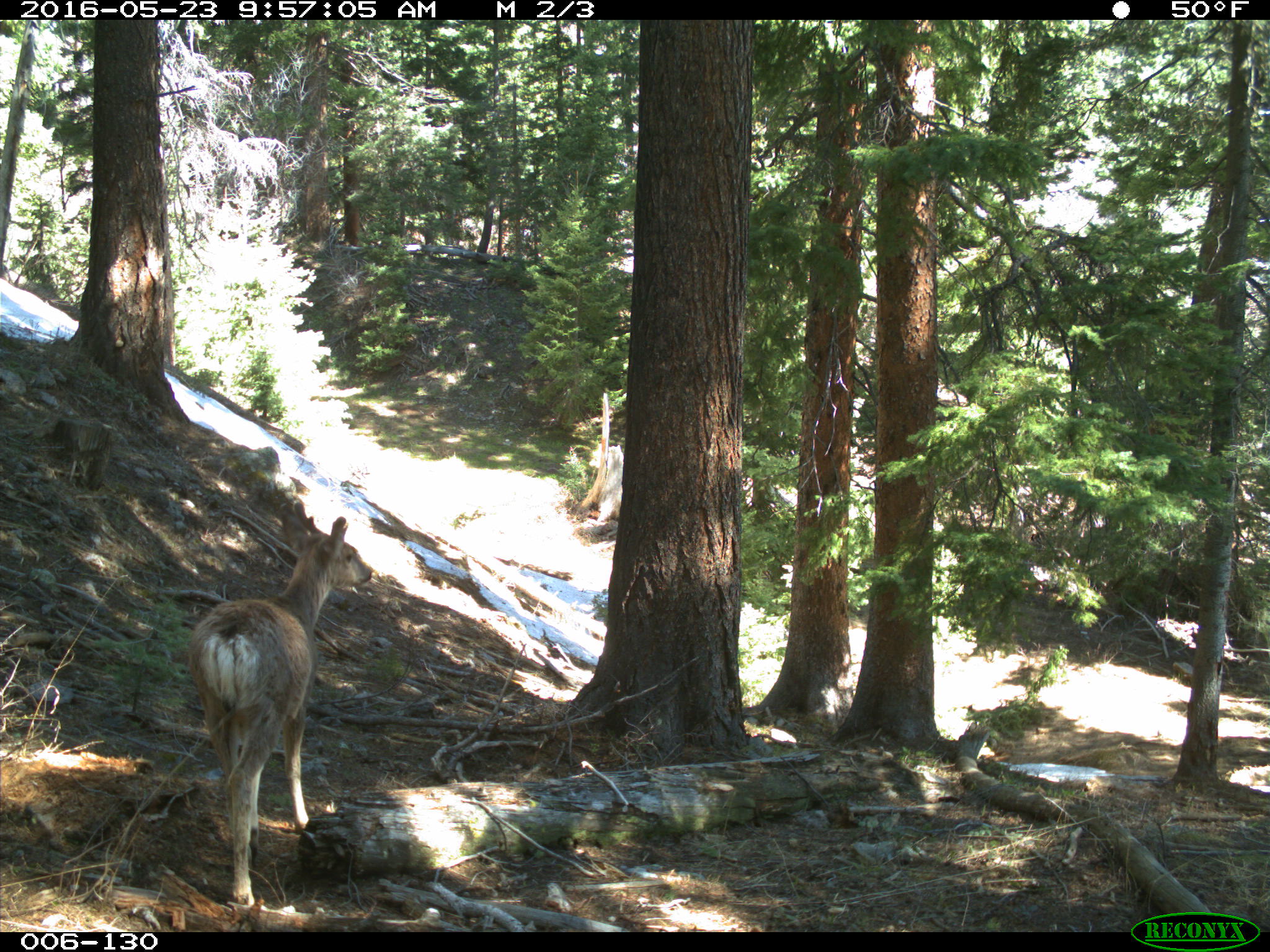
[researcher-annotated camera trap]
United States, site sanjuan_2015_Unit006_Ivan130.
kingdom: Animalia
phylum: Chordata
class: Mammalia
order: Artiodactyla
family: Cervidae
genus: Odocoileus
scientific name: Odocoileus hemionus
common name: mule deer